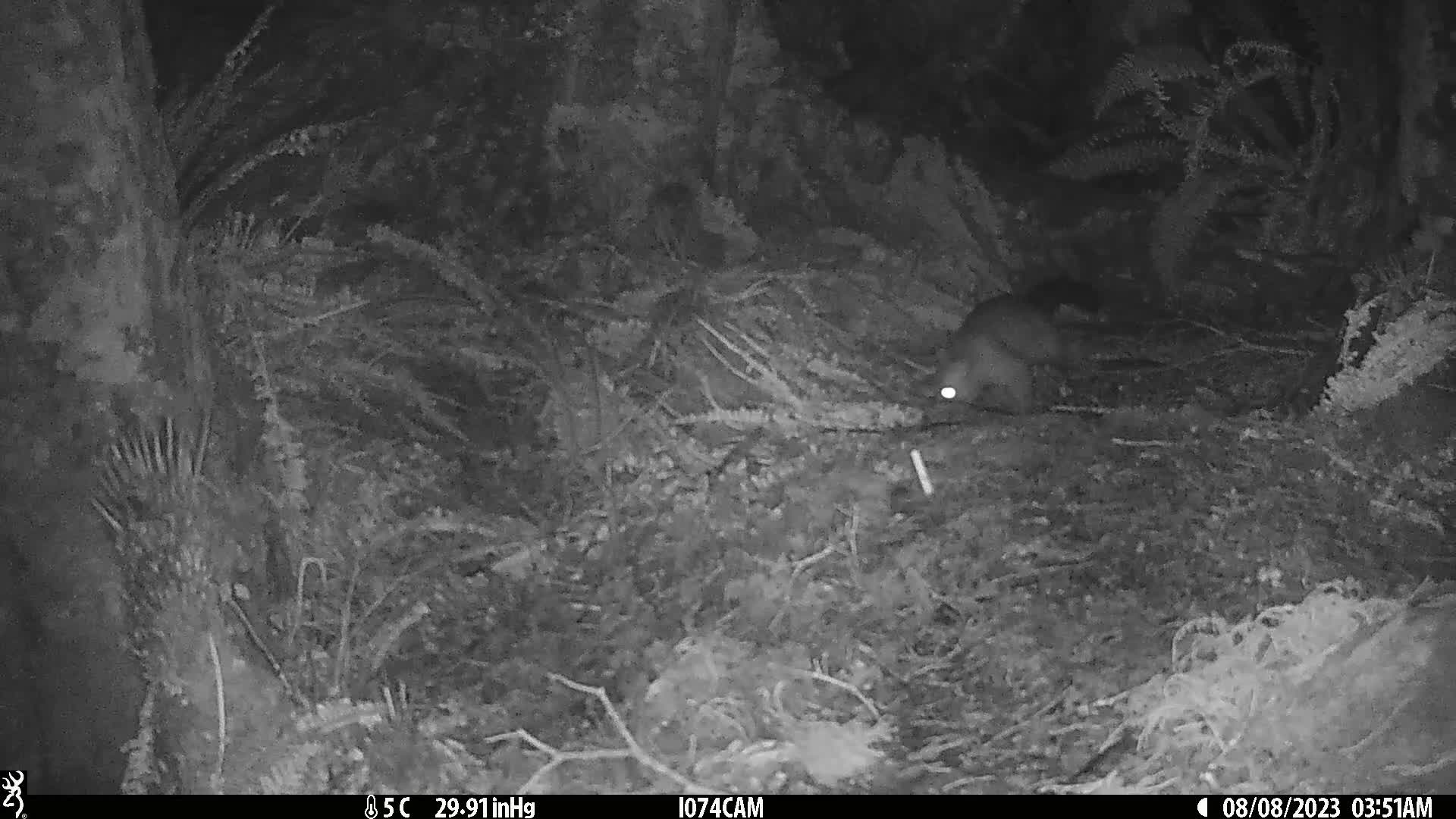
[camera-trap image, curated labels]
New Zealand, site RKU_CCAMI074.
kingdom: Animalia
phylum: Chordata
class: Mammalia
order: Diprotodontia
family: Phalangeridae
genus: Trichosurus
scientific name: Trichosurus vulpecula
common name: common brushtail possum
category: possum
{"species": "possum (common brushtail possum) (Trichosurus vulpecula)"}